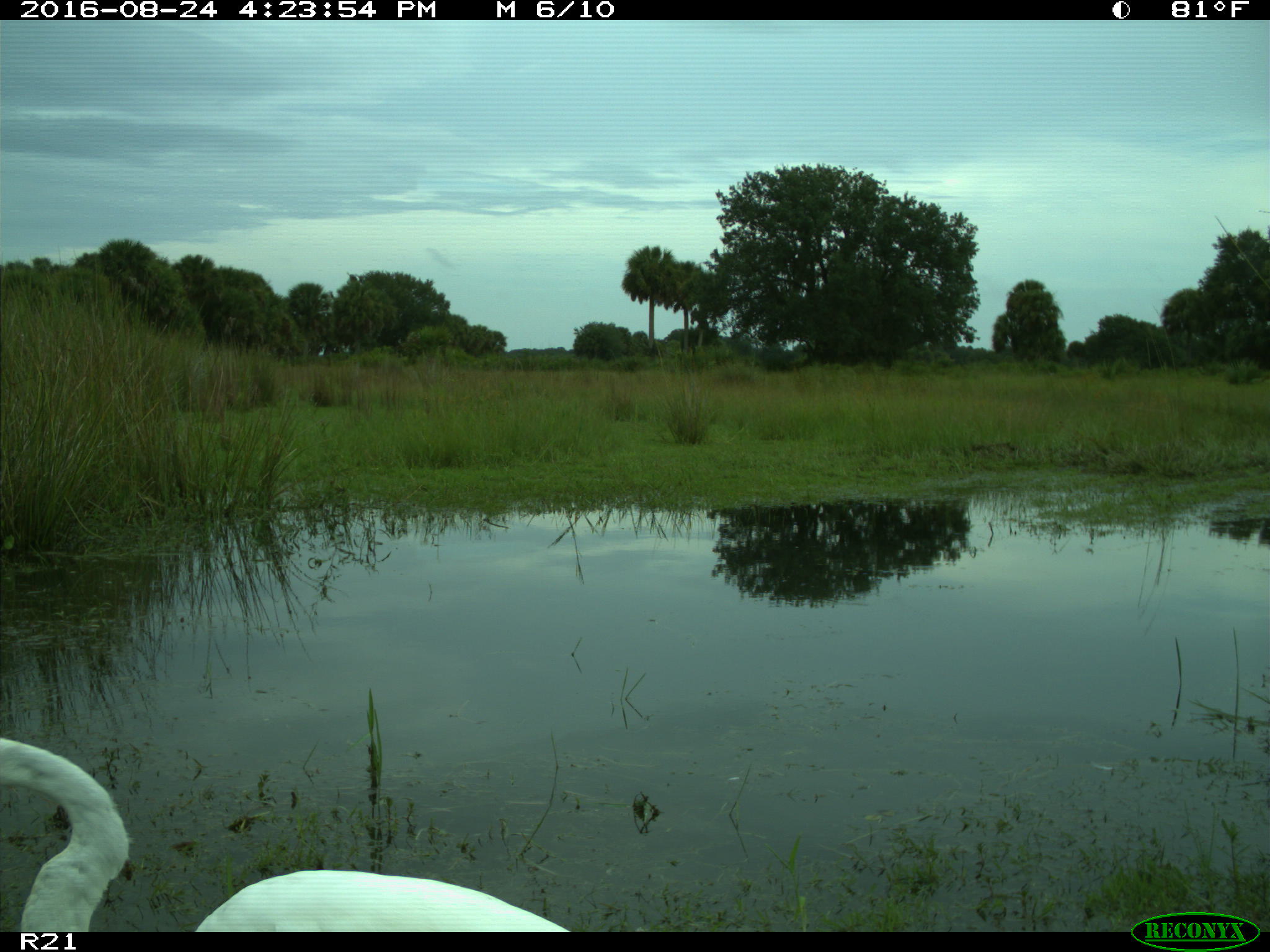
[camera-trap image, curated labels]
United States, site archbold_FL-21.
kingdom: Animalia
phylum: Chordata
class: Aves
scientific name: Aves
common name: birds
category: unidentified bird